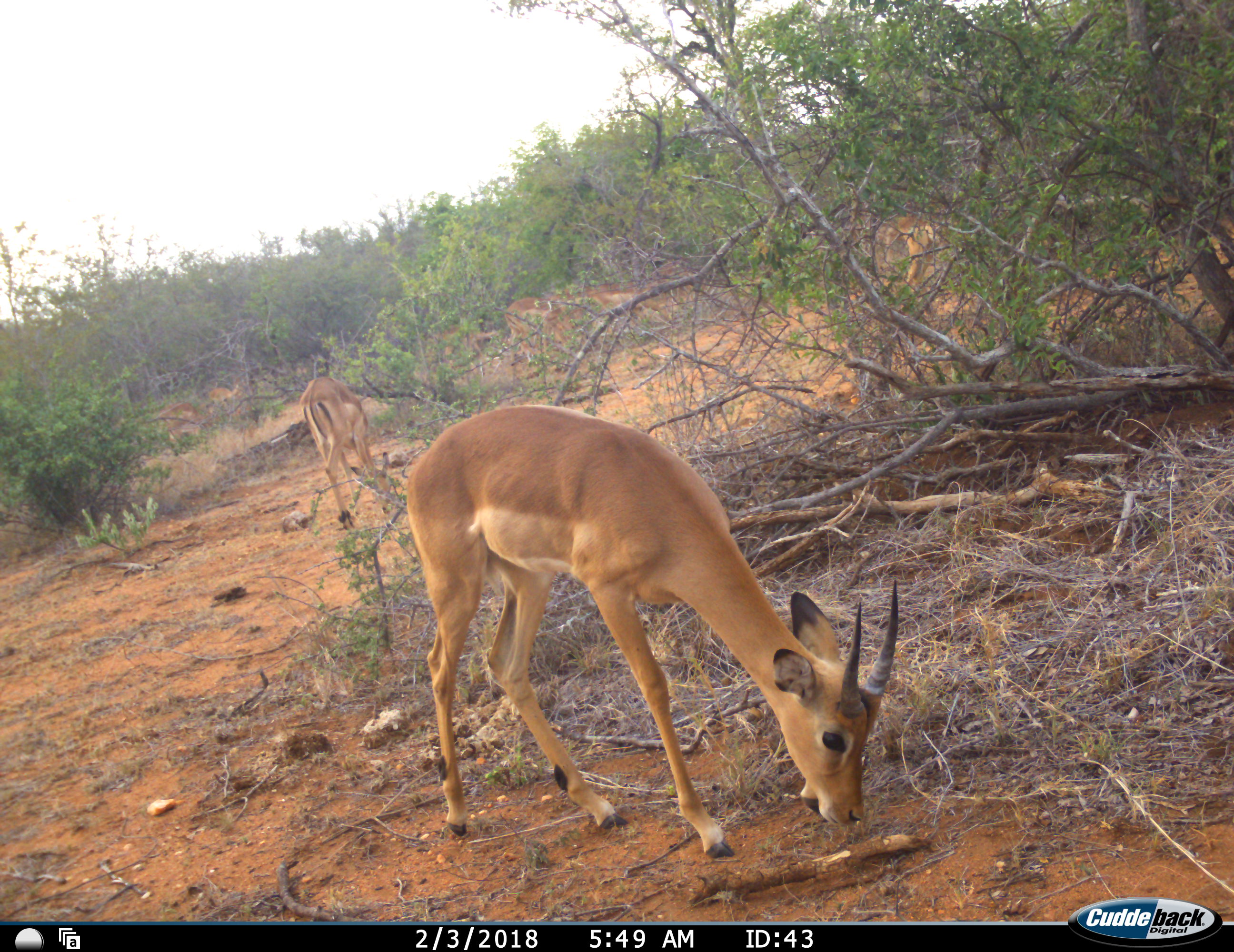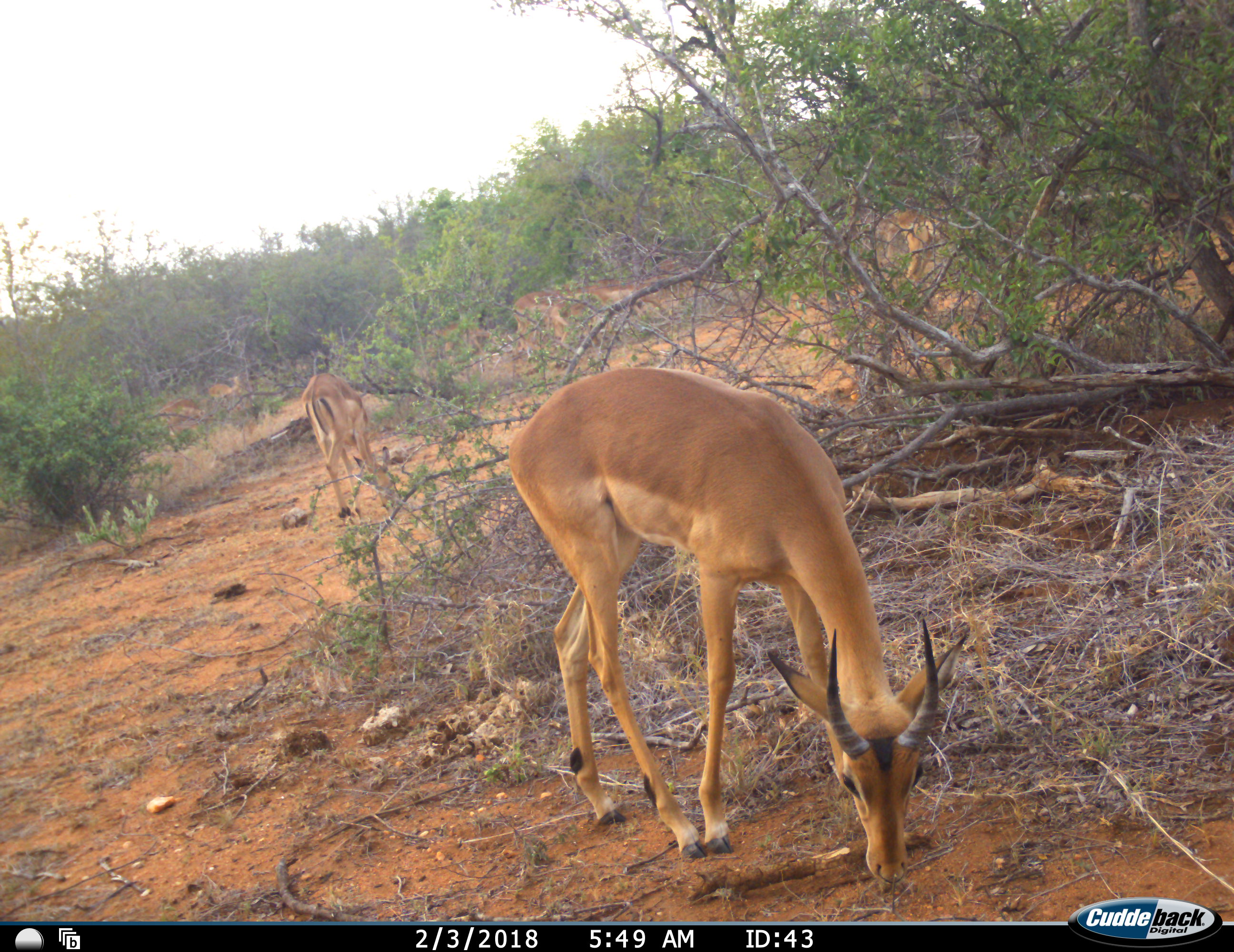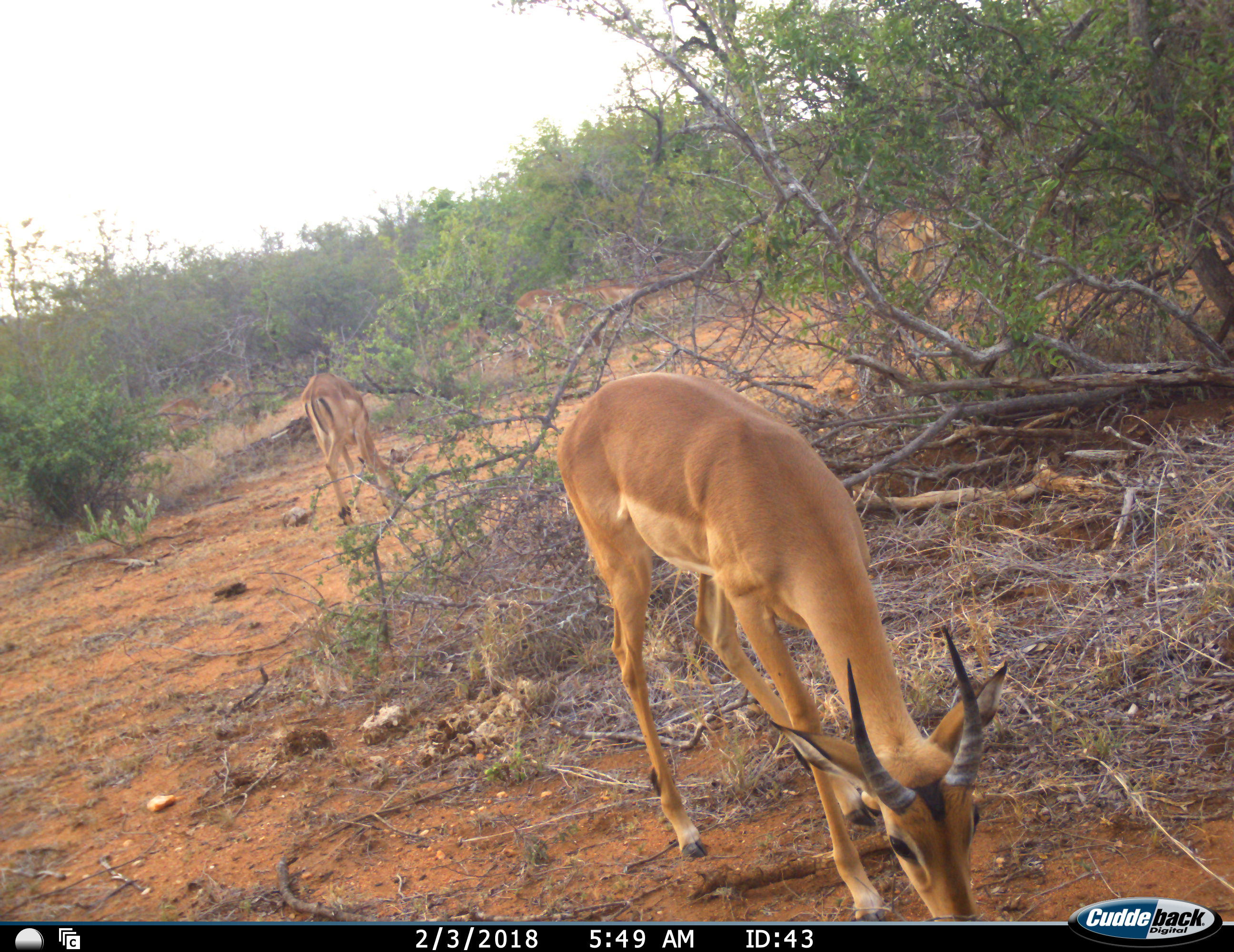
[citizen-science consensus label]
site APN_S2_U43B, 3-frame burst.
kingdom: Animalia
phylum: Chordata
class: Mammalia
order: Artiodactyla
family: Bovidae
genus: Aepyceros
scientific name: Aepyceros melampus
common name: impala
Impala (Aepyceros melampus), count 6. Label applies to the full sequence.